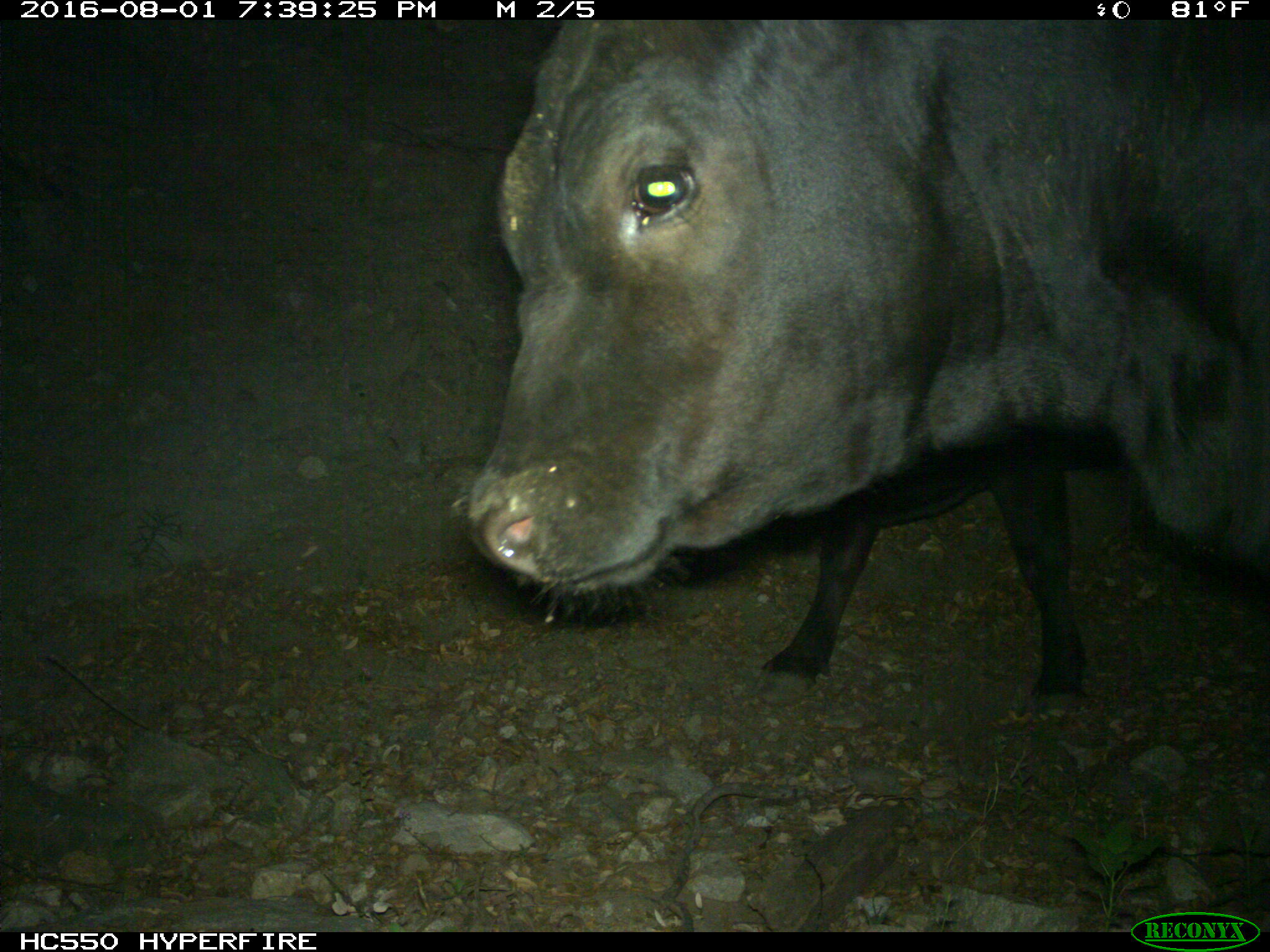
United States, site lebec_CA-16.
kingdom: Animalia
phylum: Chordata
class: Mammalia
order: Artiodactyla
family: Bovidae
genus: Bos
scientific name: Bos taurus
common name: domestic cow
Bos taurus (domestic cow).